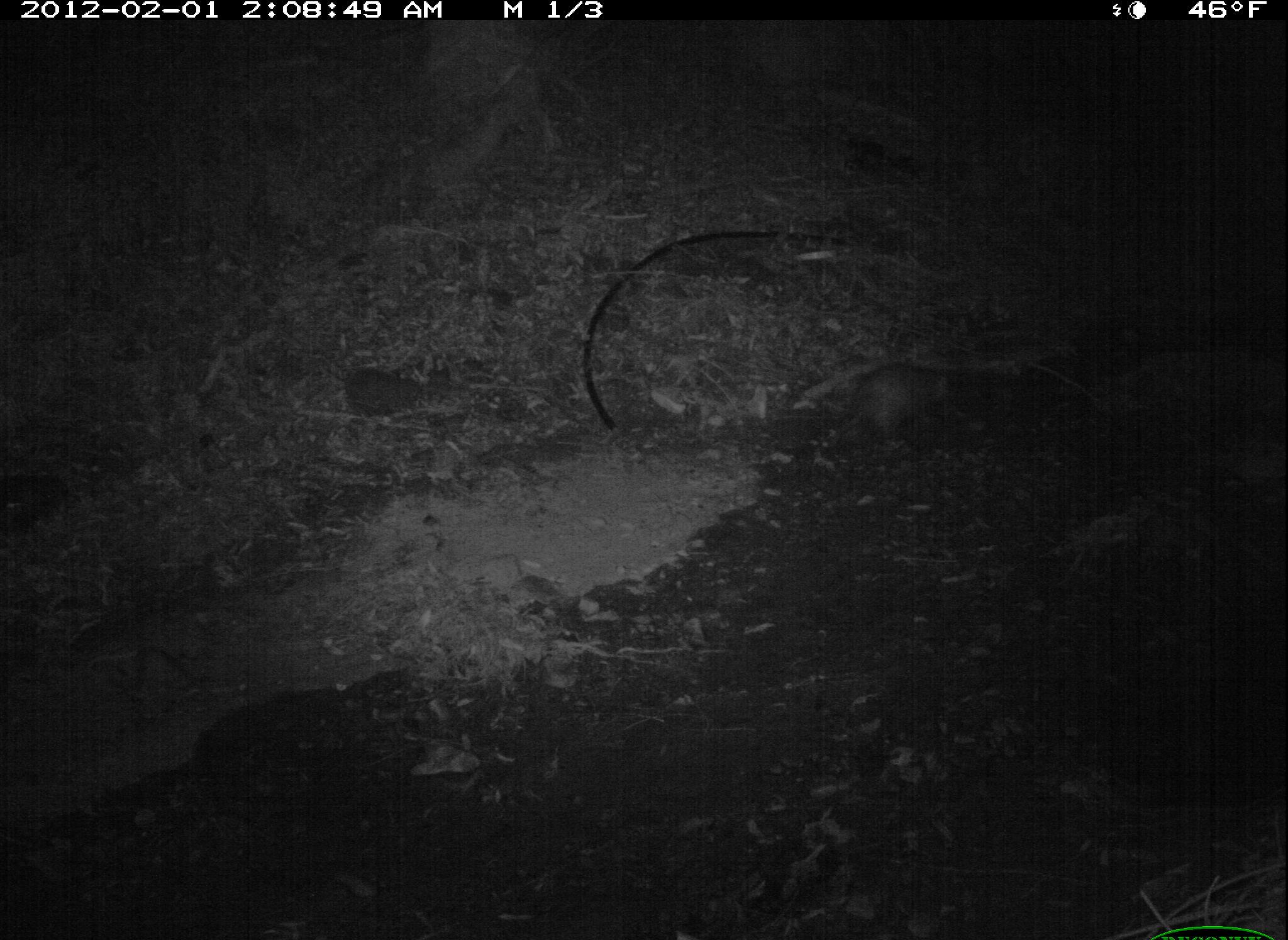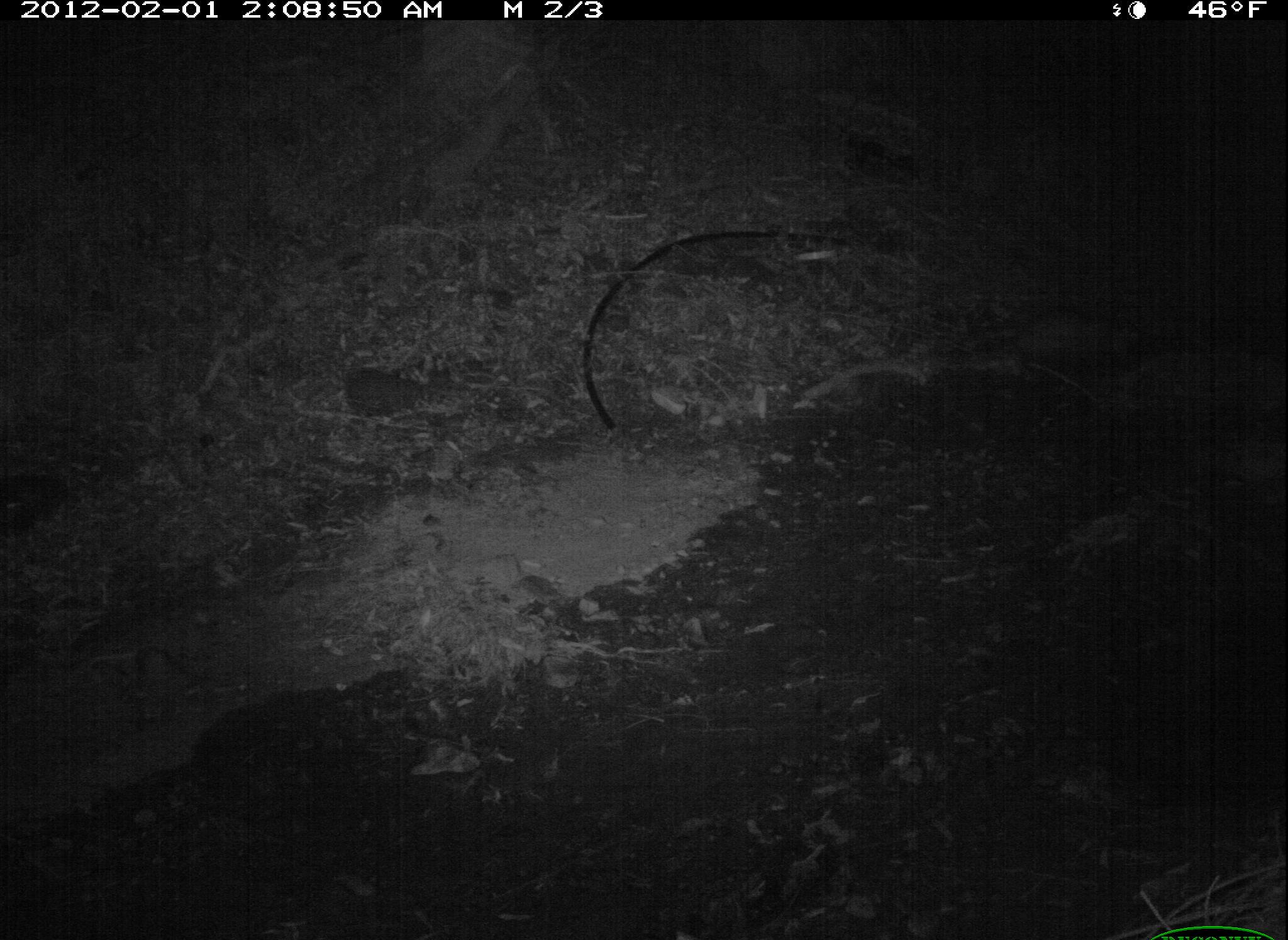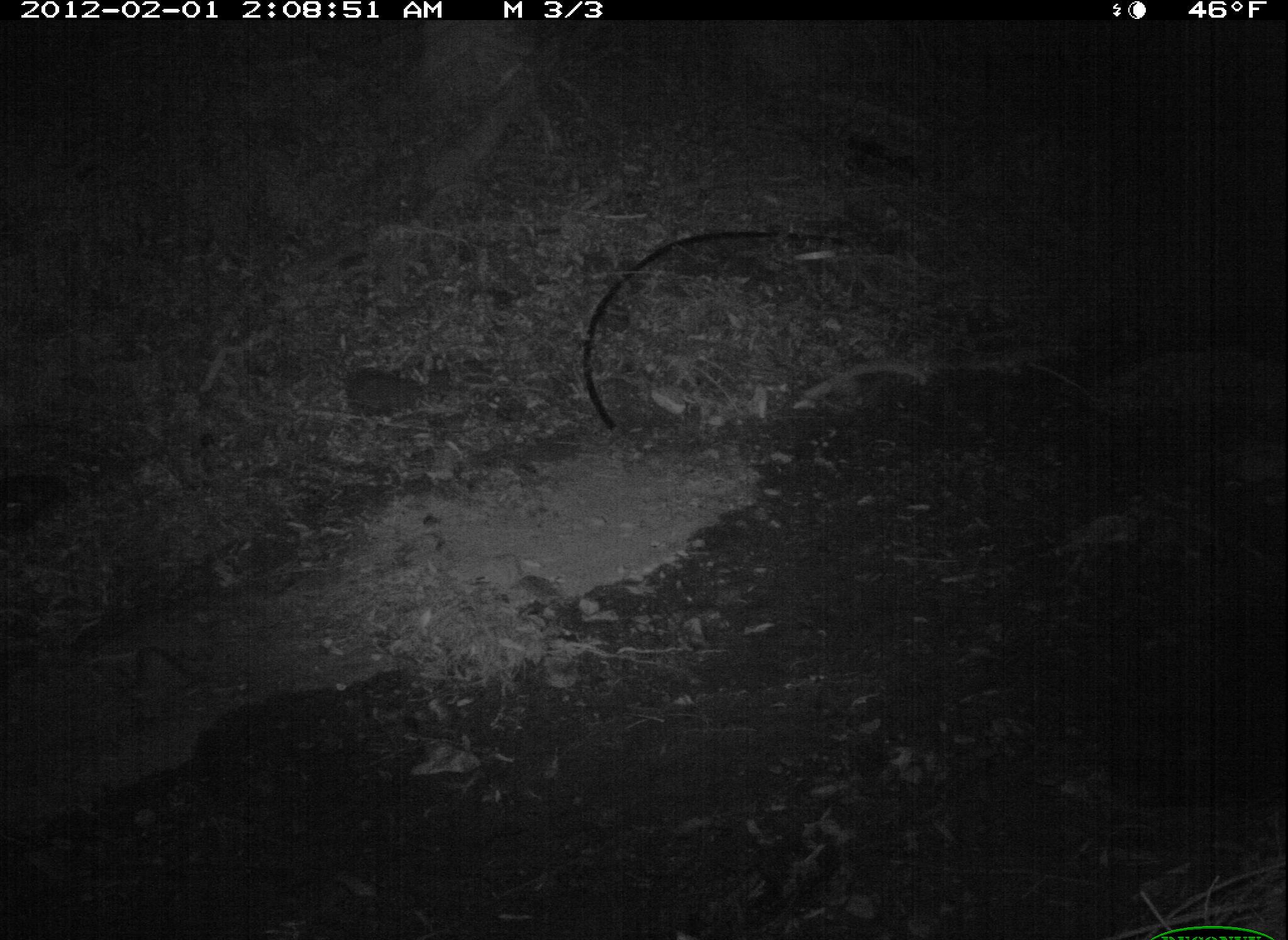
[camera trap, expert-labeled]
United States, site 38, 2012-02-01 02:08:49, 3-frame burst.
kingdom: Animalia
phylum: Chordata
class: Mammalia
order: Didelphimorphia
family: Didelphidae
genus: Didelphis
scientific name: Didelphis virginiana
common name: virginia opossum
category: opossum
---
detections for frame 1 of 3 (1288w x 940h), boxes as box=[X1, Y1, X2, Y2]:
opossum: box=[819, 327, 971, 474]